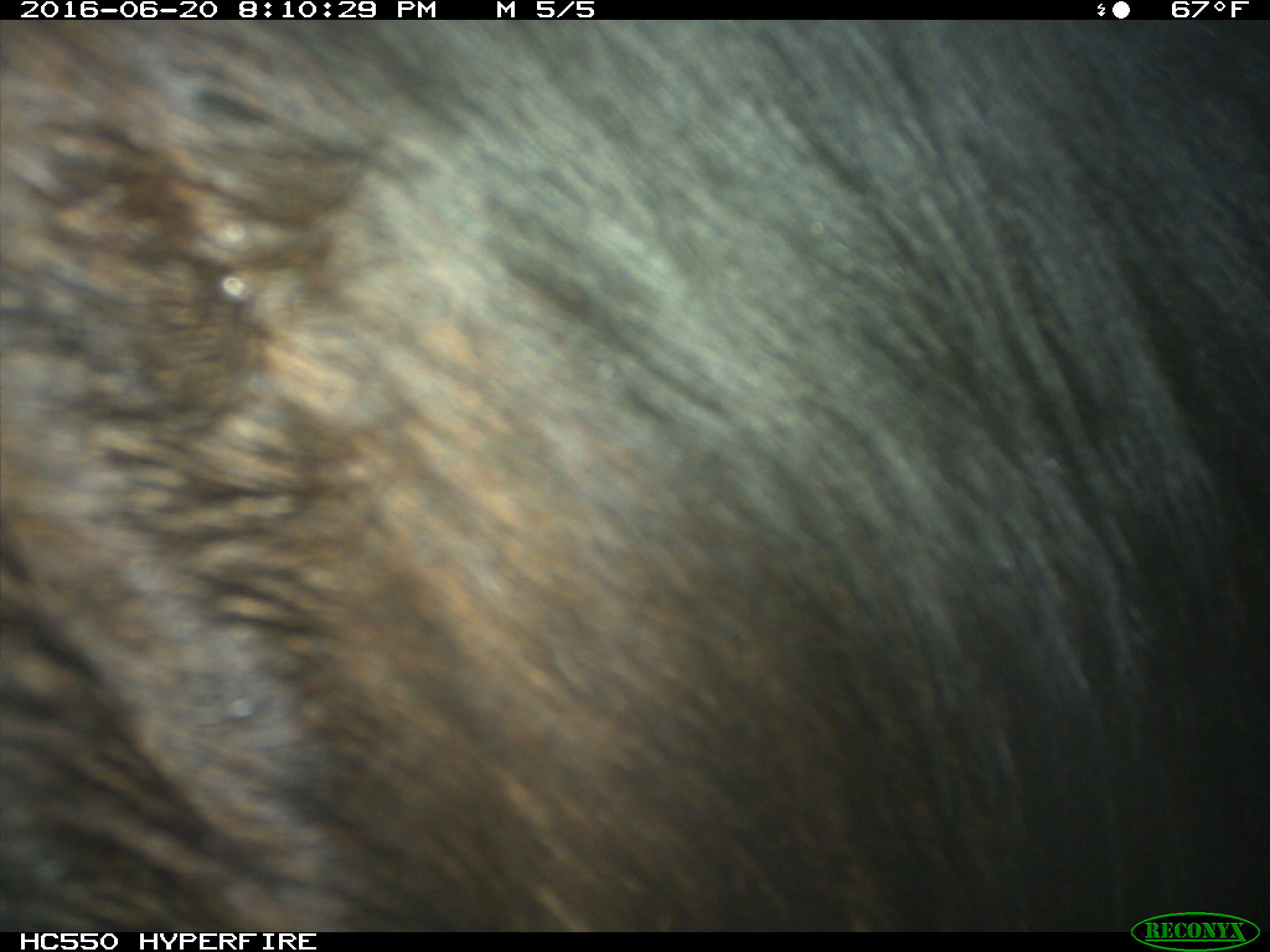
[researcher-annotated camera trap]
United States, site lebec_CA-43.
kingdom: Animalia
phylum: Chordata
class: Mammalia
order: Artiodactyla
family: Bovidae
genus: Bos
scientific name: Bos taurus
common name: domestic cow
Bos taurus (domestic cow).